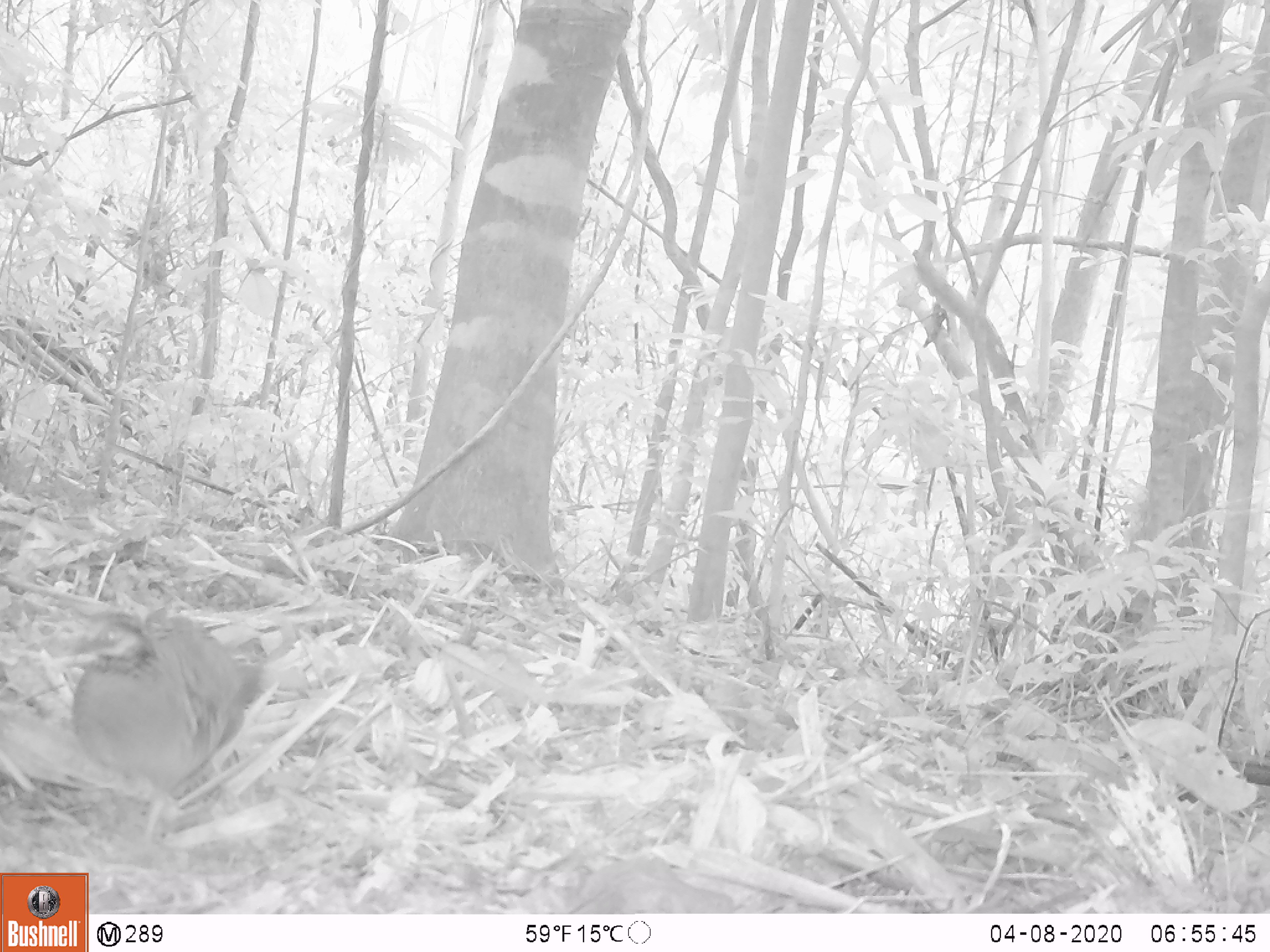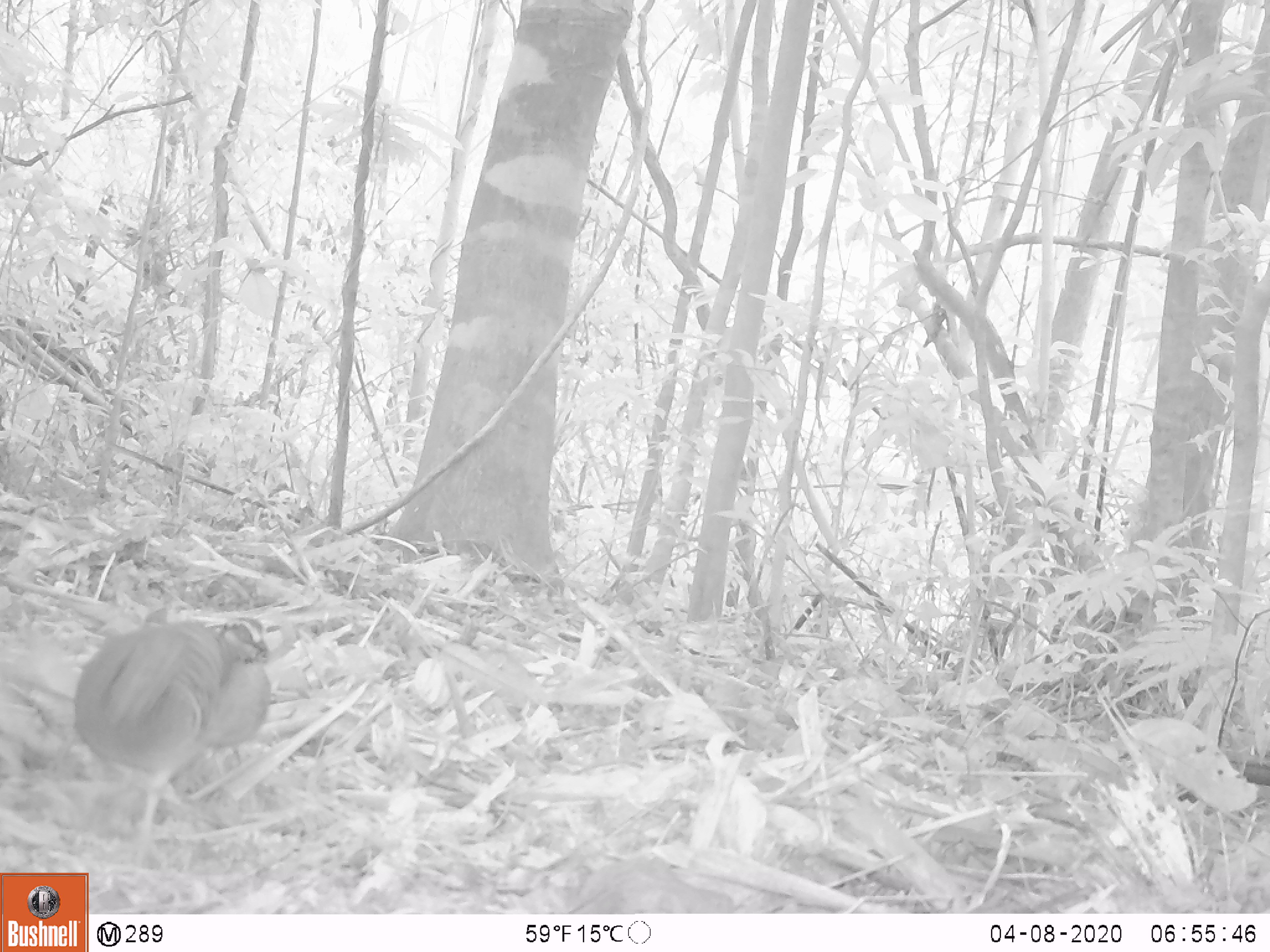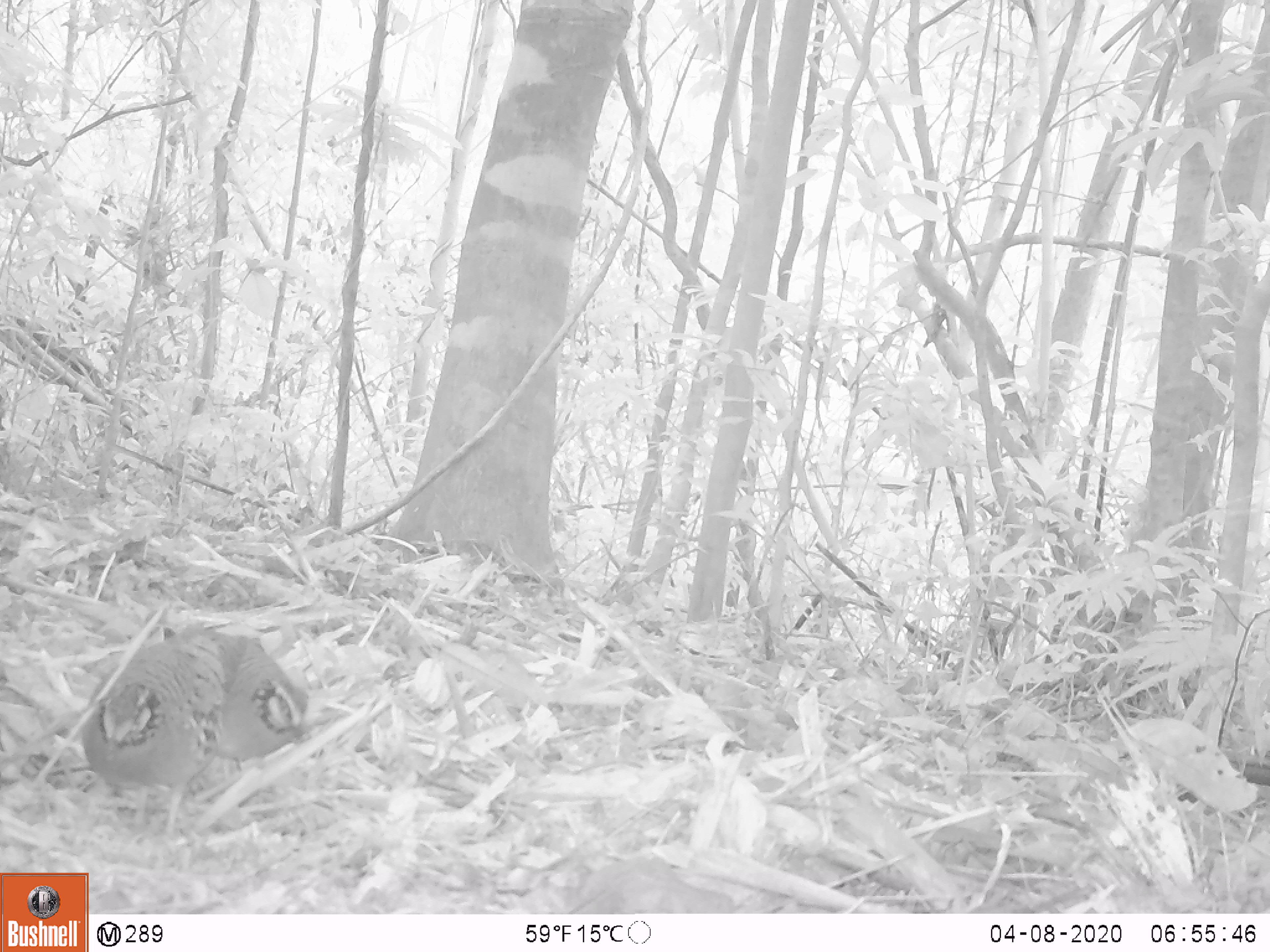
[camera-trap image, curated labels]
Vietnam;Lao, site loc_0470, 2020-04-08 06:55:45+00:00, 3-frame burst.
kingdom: Animalia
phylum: Chordata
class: Aves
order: Galliformes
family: Phasianidae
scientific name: Phasianidae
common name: partridge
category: unidentified partridge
Unidentified partridge (partridge) (Phasianidae). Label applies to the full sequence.